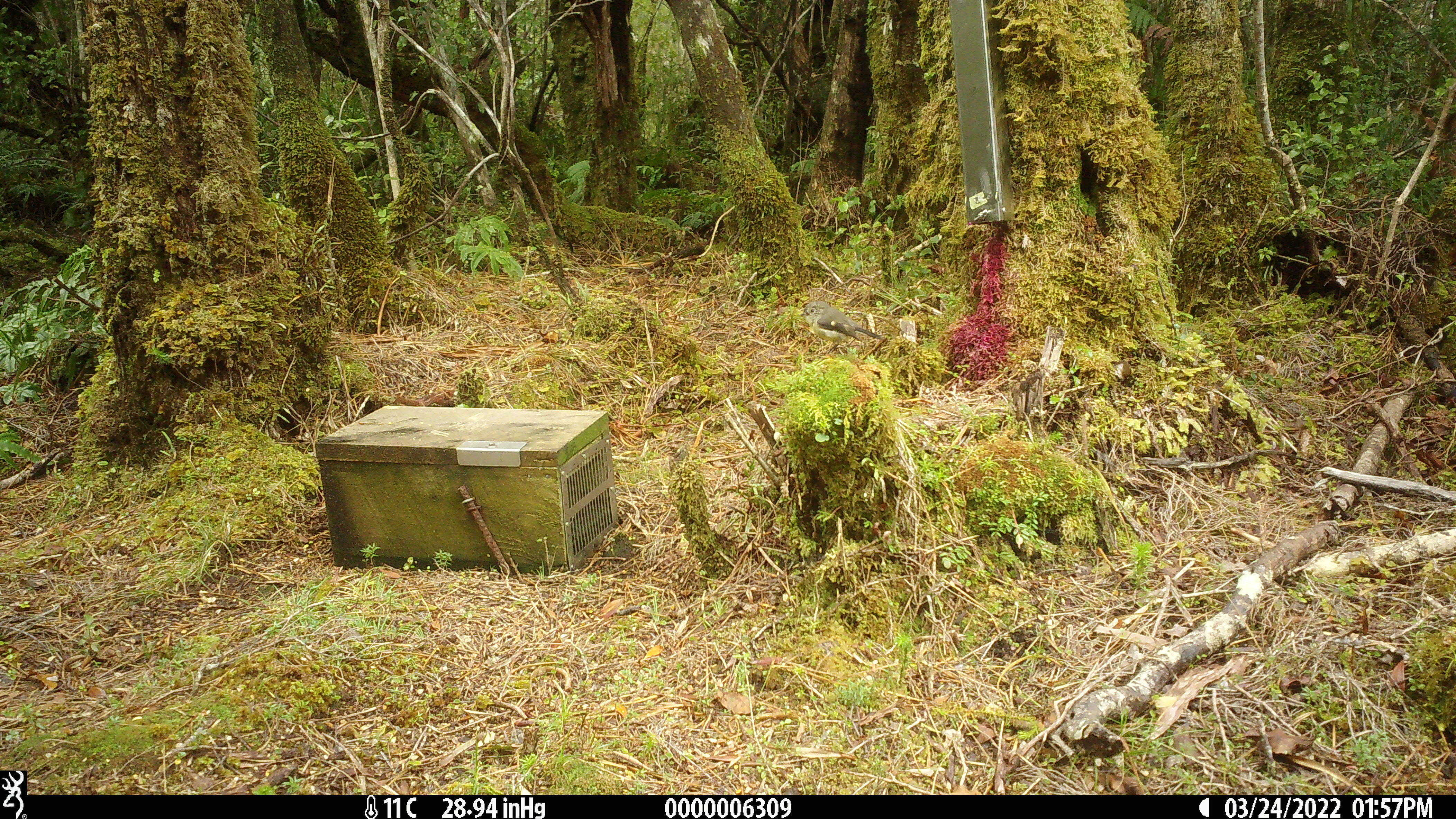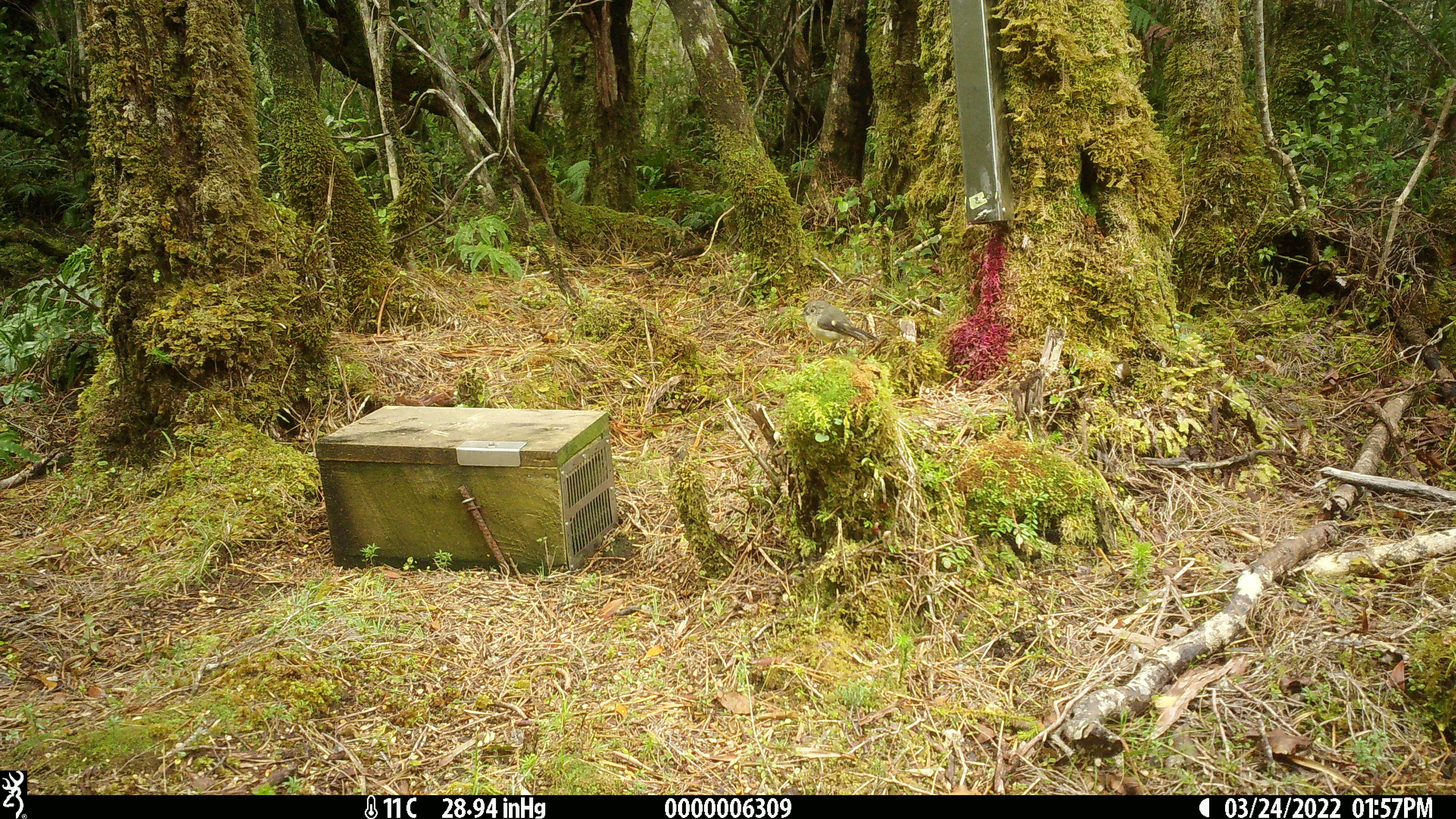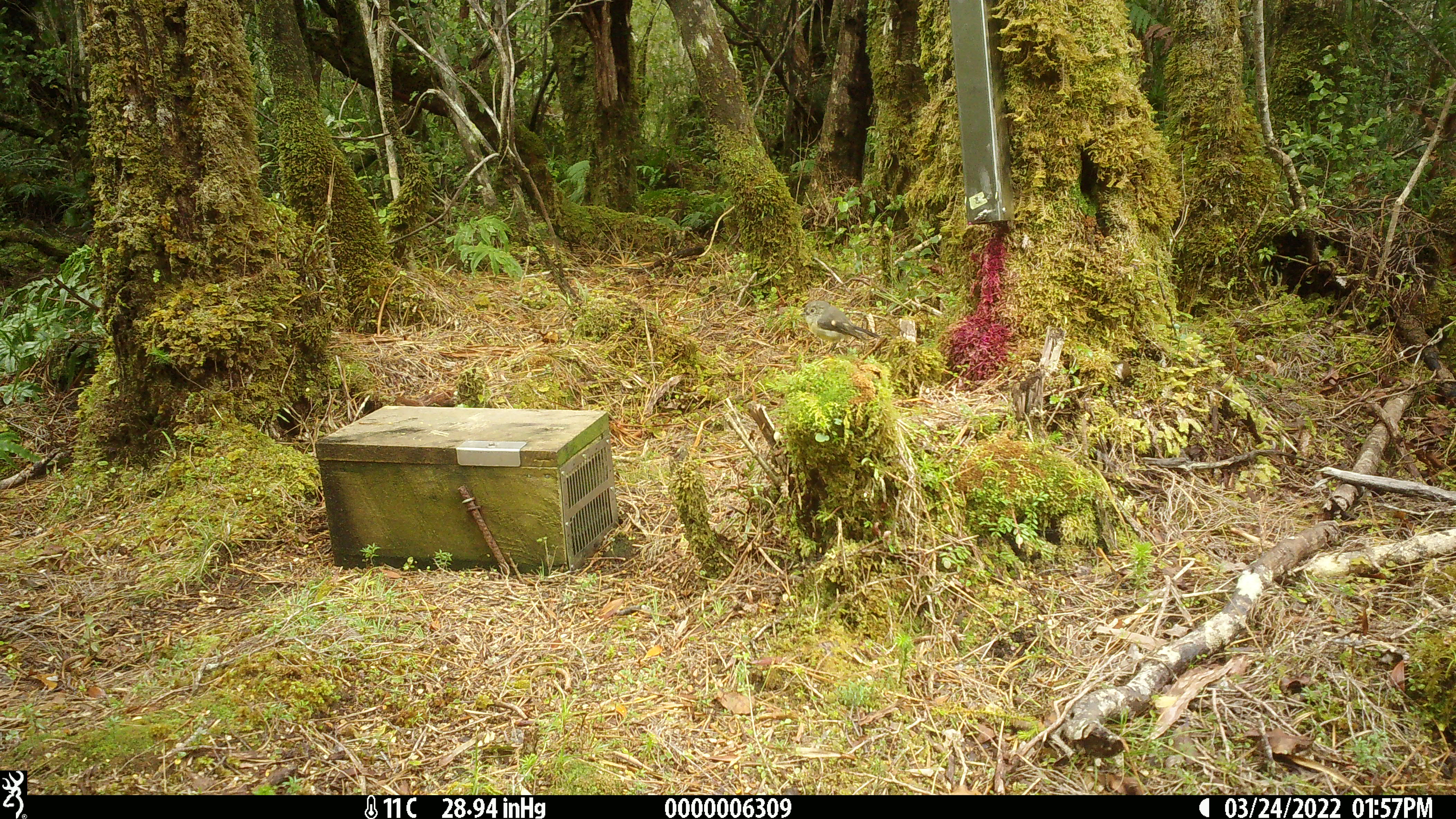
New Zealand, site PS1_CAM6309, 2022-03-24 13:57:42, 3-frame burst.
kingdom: Animalia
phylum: Chordata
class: Aves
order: Passeriformes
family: Petroicidae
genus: Petroica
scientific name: Petroica macrocephala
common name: tomtit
Tomtit (Petroica macrocephala).